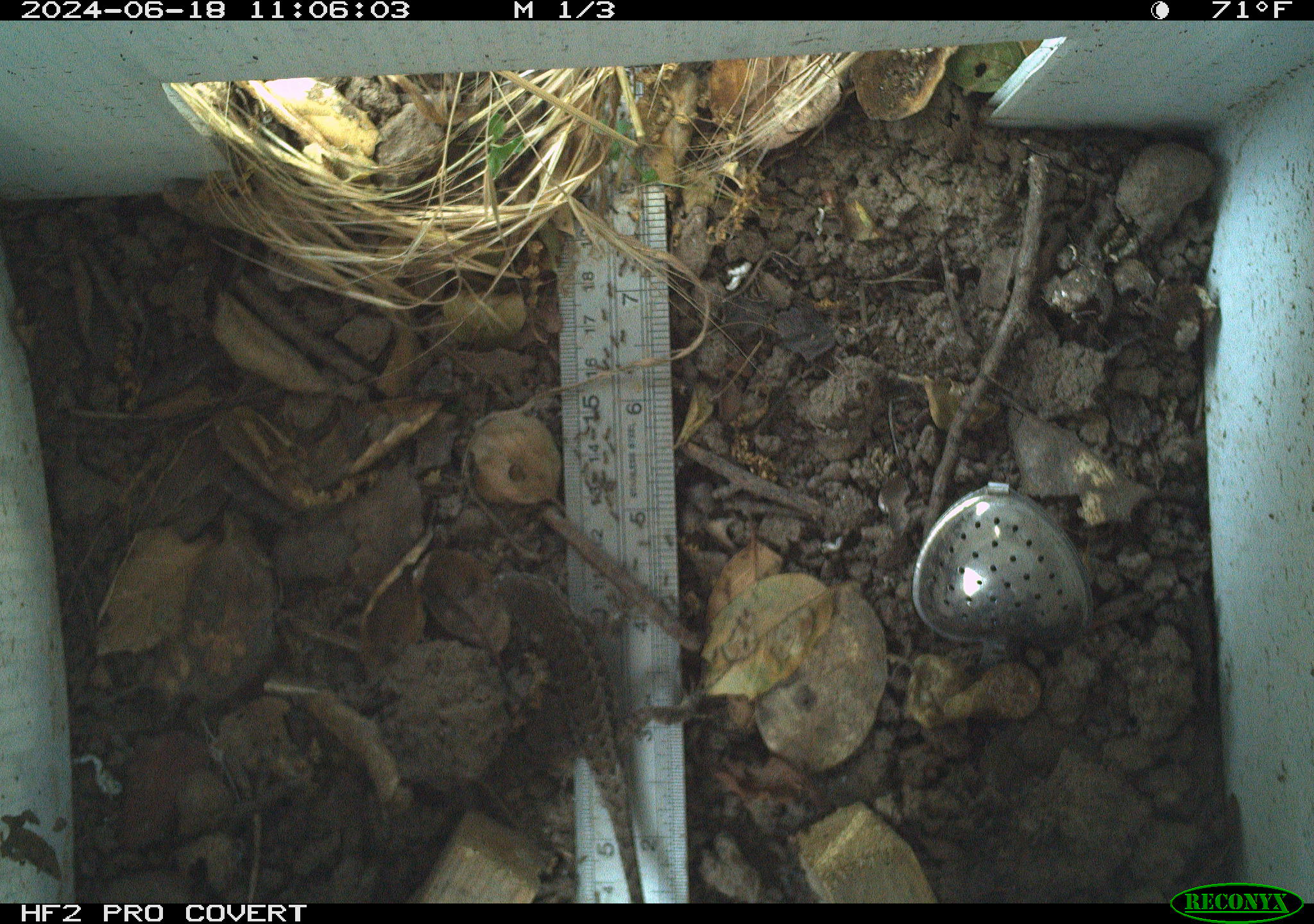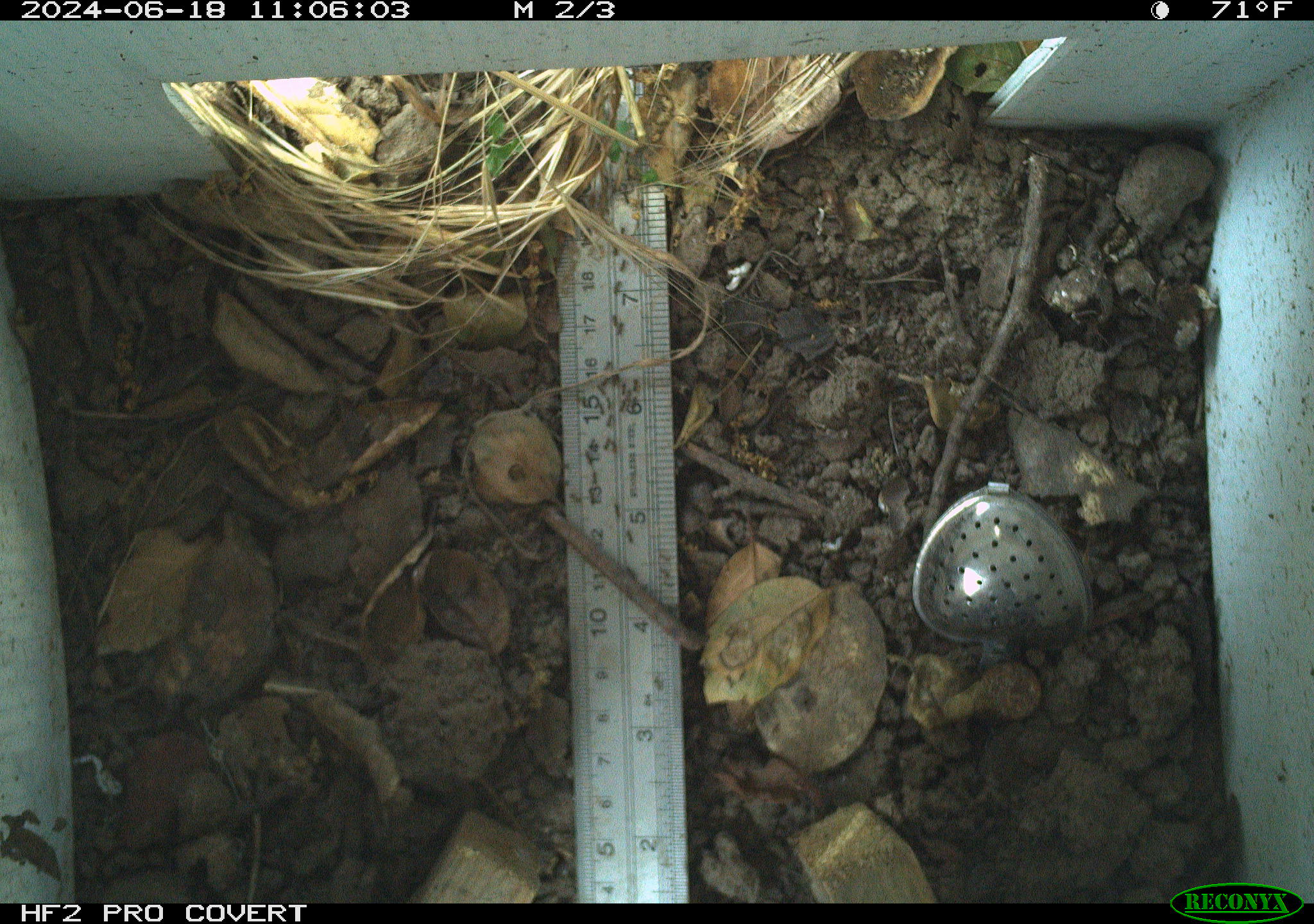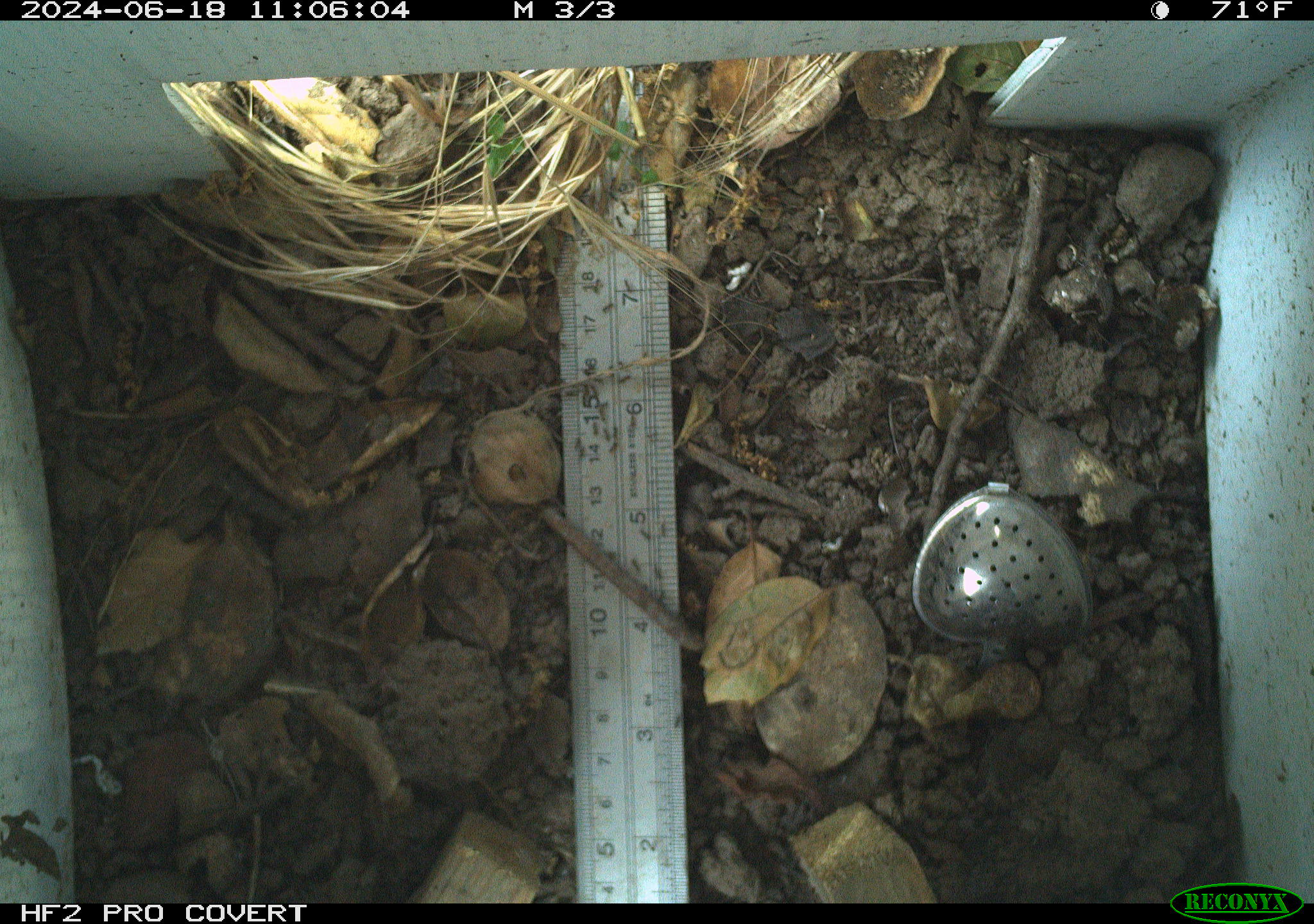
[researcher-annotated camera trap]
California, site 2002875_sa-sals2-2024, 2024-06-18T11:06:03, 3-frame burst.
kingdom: Animalia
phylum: Chordata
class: Reptilia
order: Squamata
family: Phrynosomatidae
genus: Sceloporus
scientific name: Sceloporus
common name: spiny lizards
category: sceloporus species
Sceloporus species (spiny lizards) (Sceloporus).